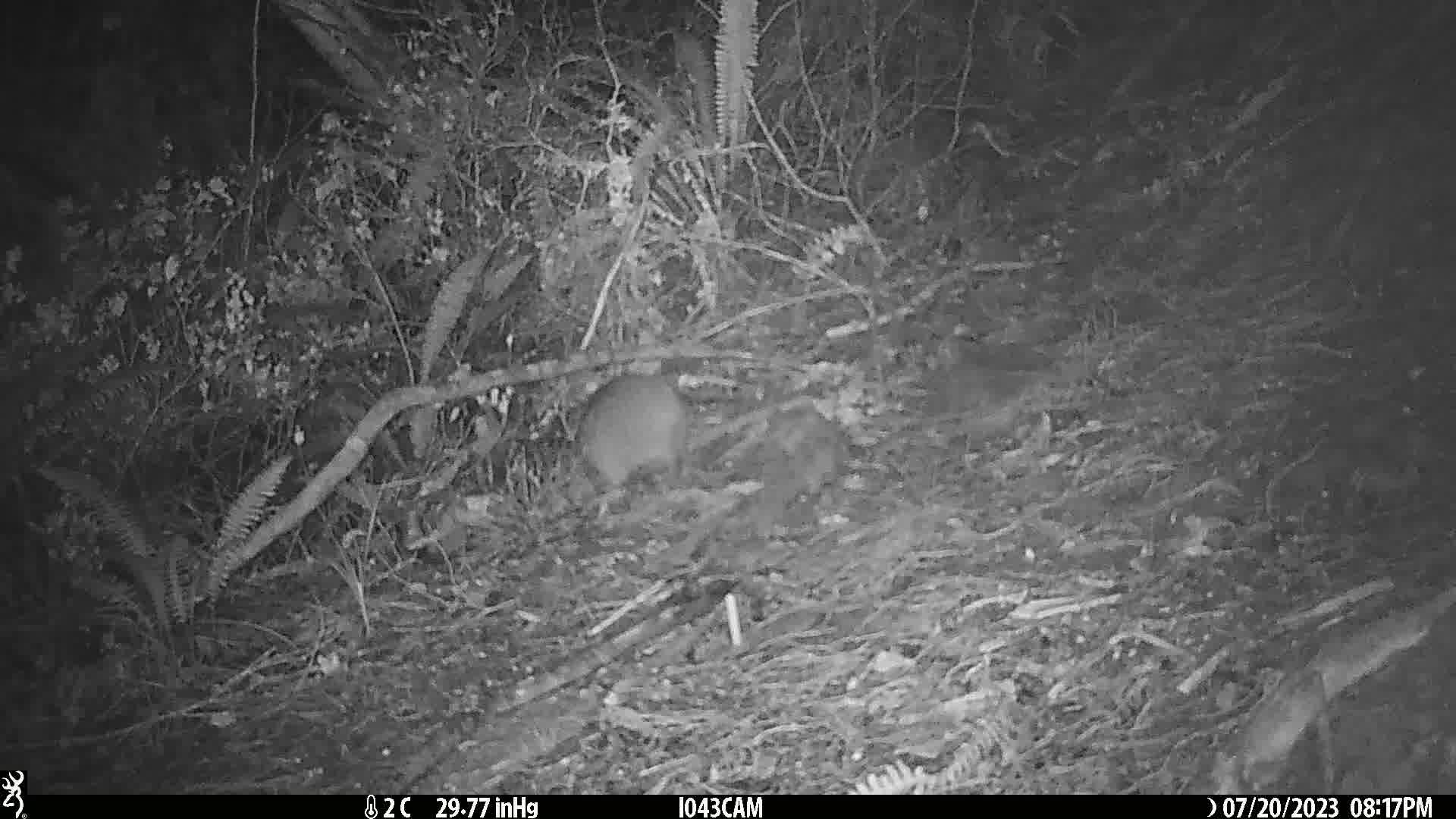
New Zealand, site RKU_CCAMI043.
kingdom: Animalia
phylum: Chordata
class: Aves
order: Apterygiformes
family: Apterygidae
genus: Apteryx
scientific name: Apteryx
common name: kiwi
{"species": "kiwi (Apteryx)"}